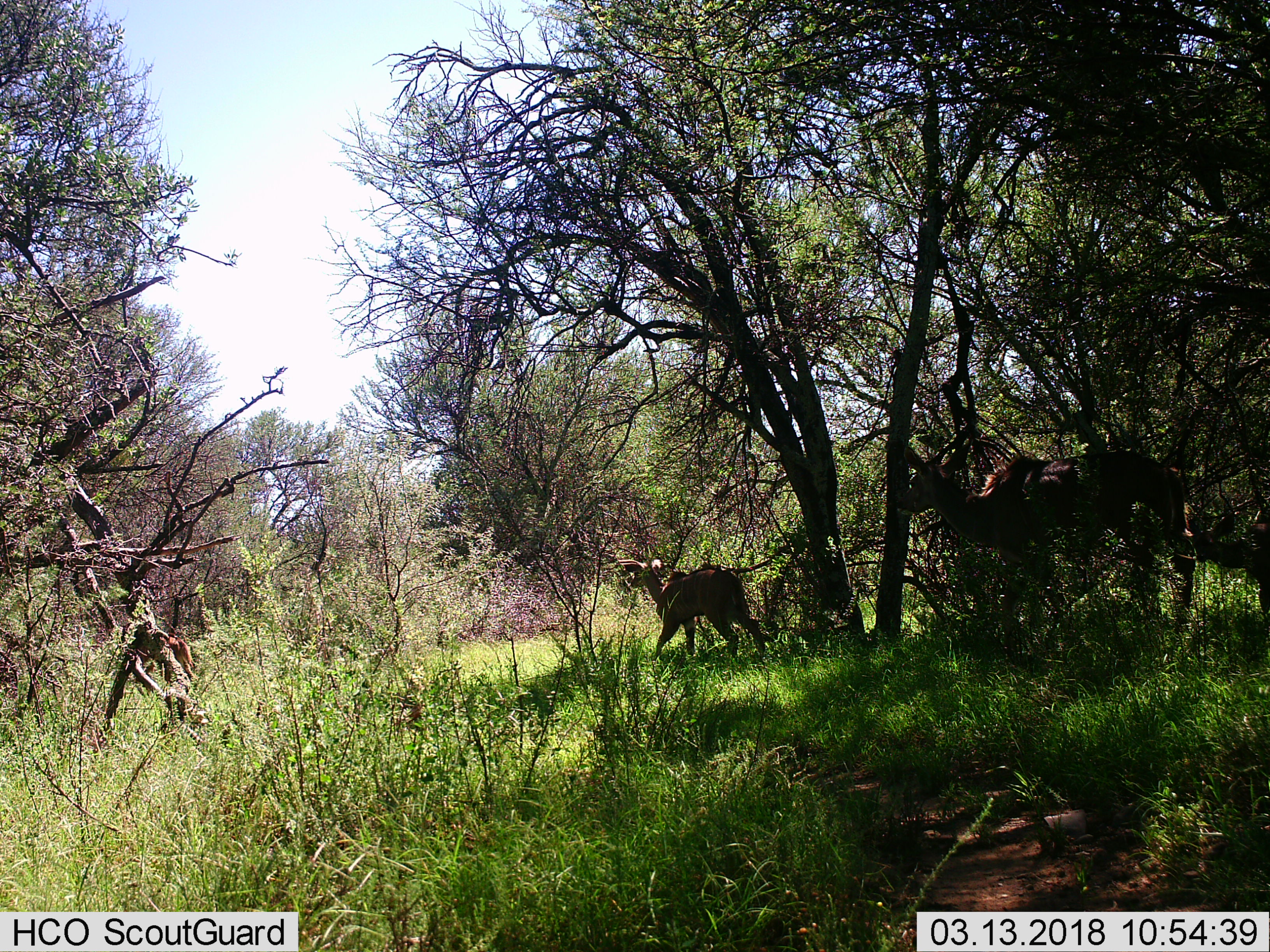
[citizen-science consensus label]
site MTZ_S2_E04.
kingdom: Animalia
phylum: Chordata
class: Mammalia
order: Artiodactyla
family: Bovidae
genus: Tragelaphus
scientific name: Tragelaphus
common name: kudu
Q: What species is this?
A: Kudu (Tragelaphus).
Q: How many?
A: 3.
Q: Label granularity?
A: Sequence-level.